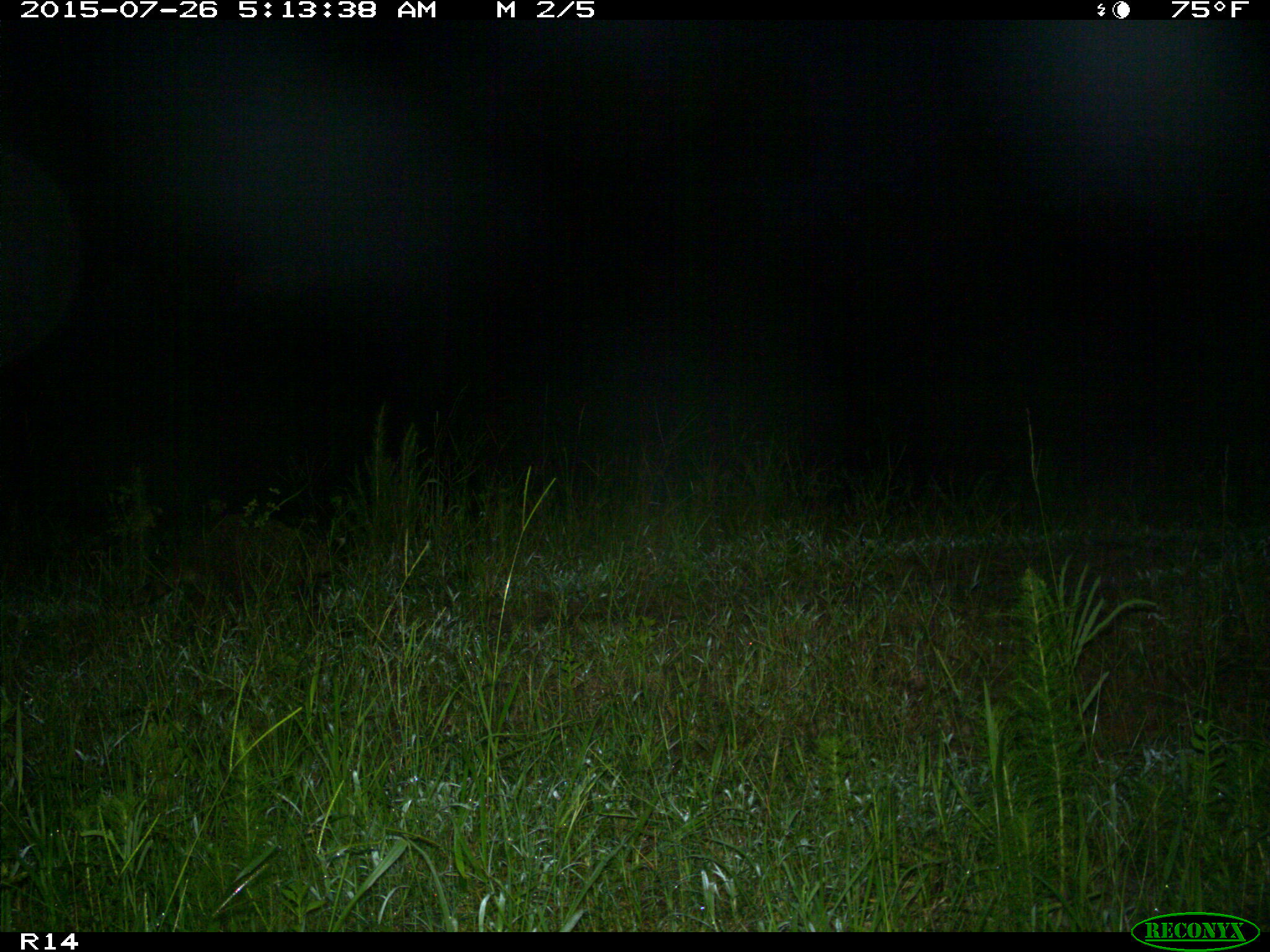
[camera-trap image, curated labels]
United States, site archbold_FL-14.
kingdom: Animalia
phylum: Chordata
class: Mammalia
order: Carnivora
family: Procyonidae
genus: Procyon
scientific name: Procyon lotor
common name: common raccoon